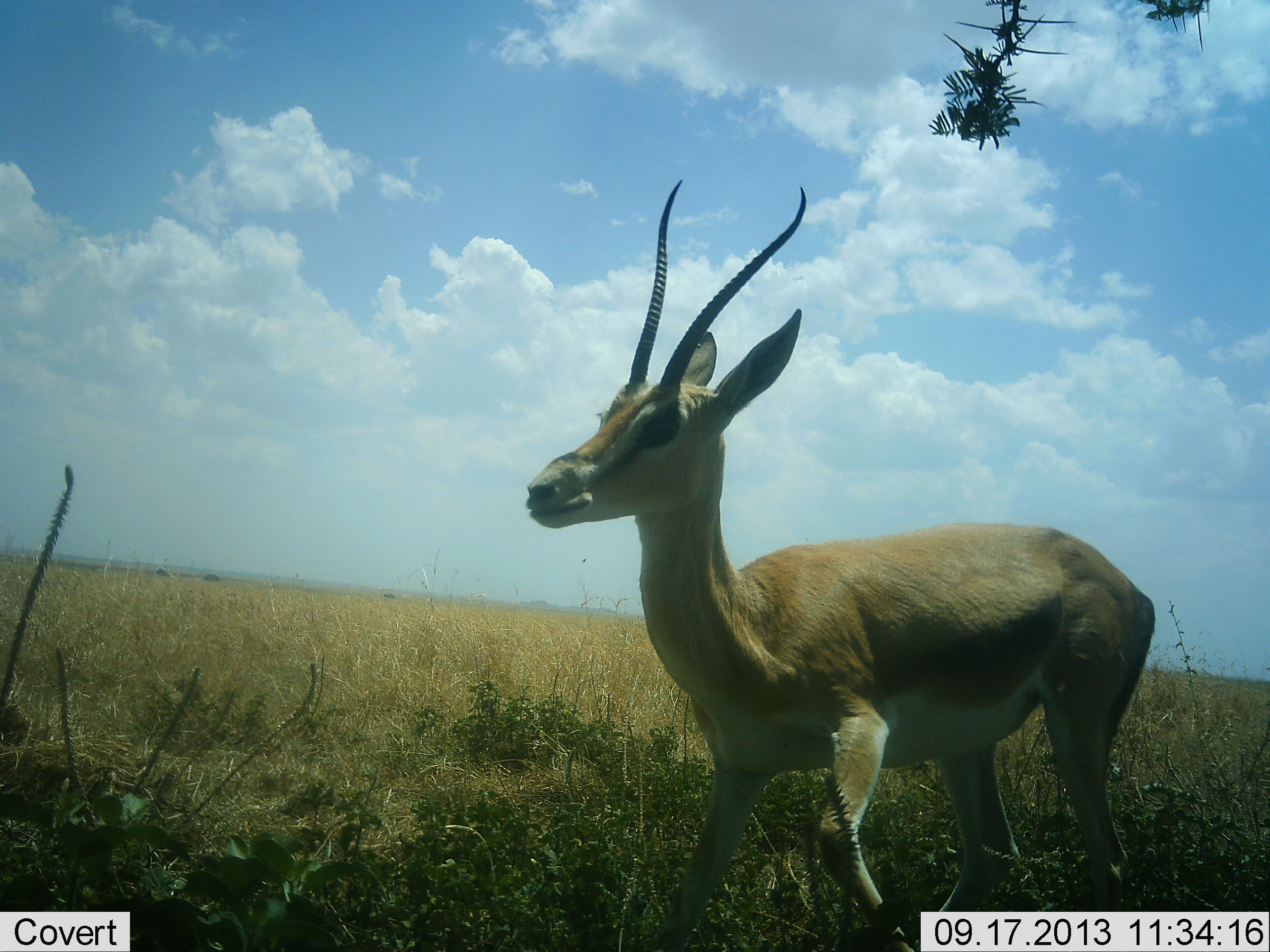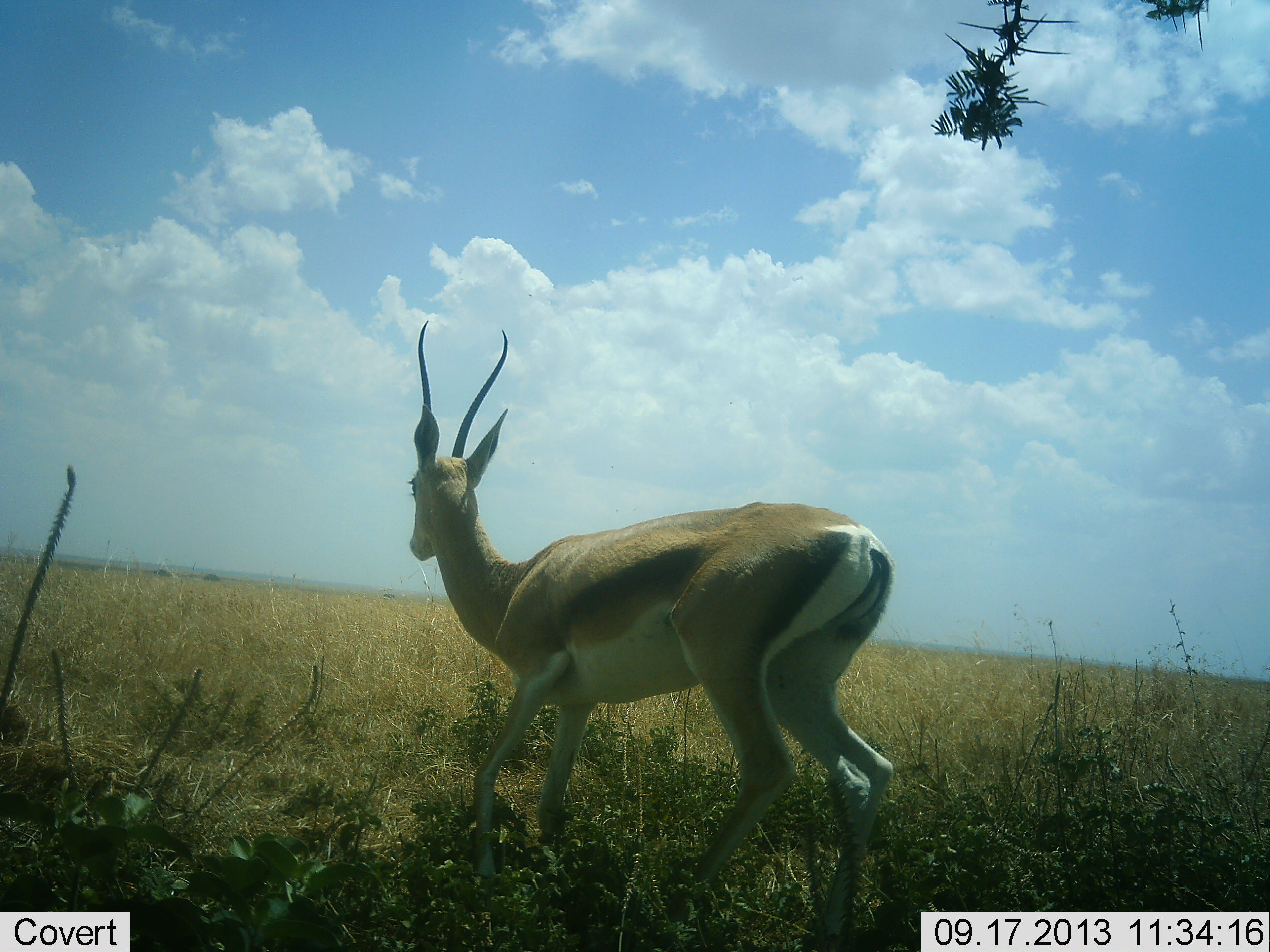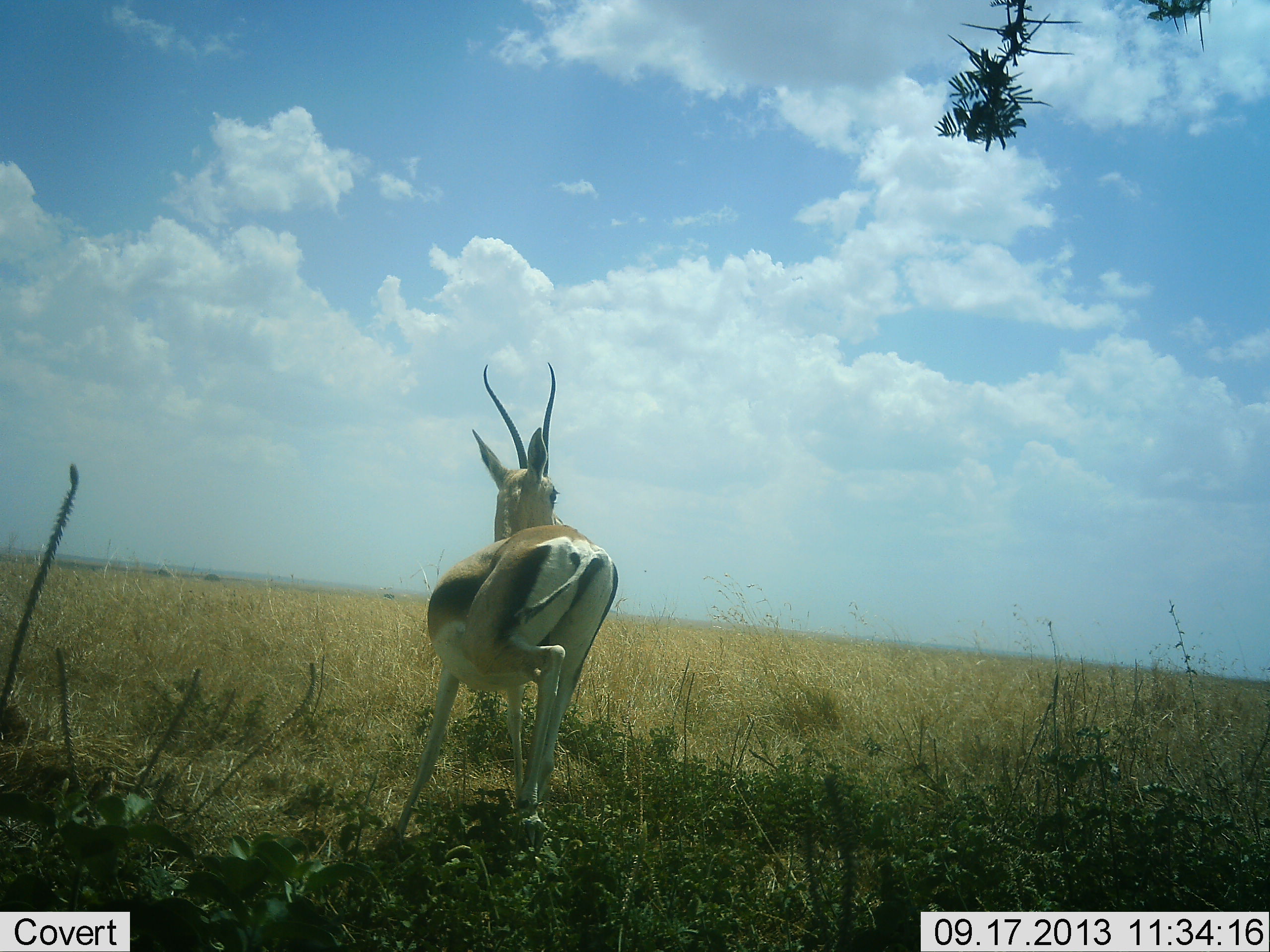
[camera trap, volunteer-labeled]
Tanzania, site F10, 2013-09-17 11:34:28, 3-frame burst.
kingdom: Animalia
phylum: Chordata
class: Mammalia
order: Artiodactyla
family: Bovidae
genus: Nanger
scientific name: Nanger granti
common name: grant's gazelle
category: gazellegrants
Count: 1.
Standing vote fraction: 19%.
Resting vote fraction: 0%.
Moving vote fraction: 88%.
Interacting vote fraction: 0%.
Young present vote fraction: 0%.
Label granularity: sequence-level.